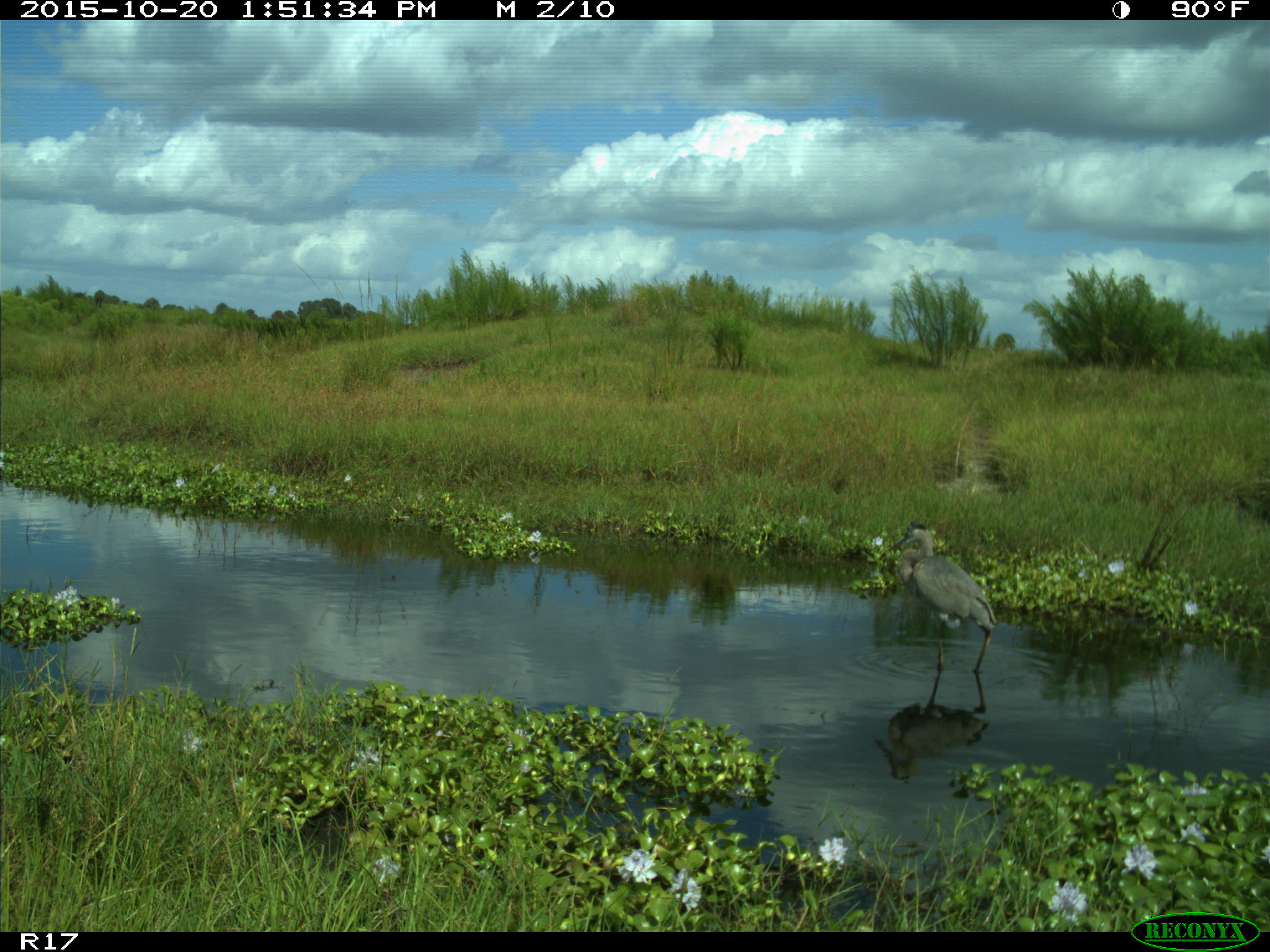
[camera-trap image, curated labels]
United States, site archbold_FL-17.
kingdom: Animalia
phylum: Chordata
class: Aves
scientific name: Aves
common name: birds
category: unidentified bird